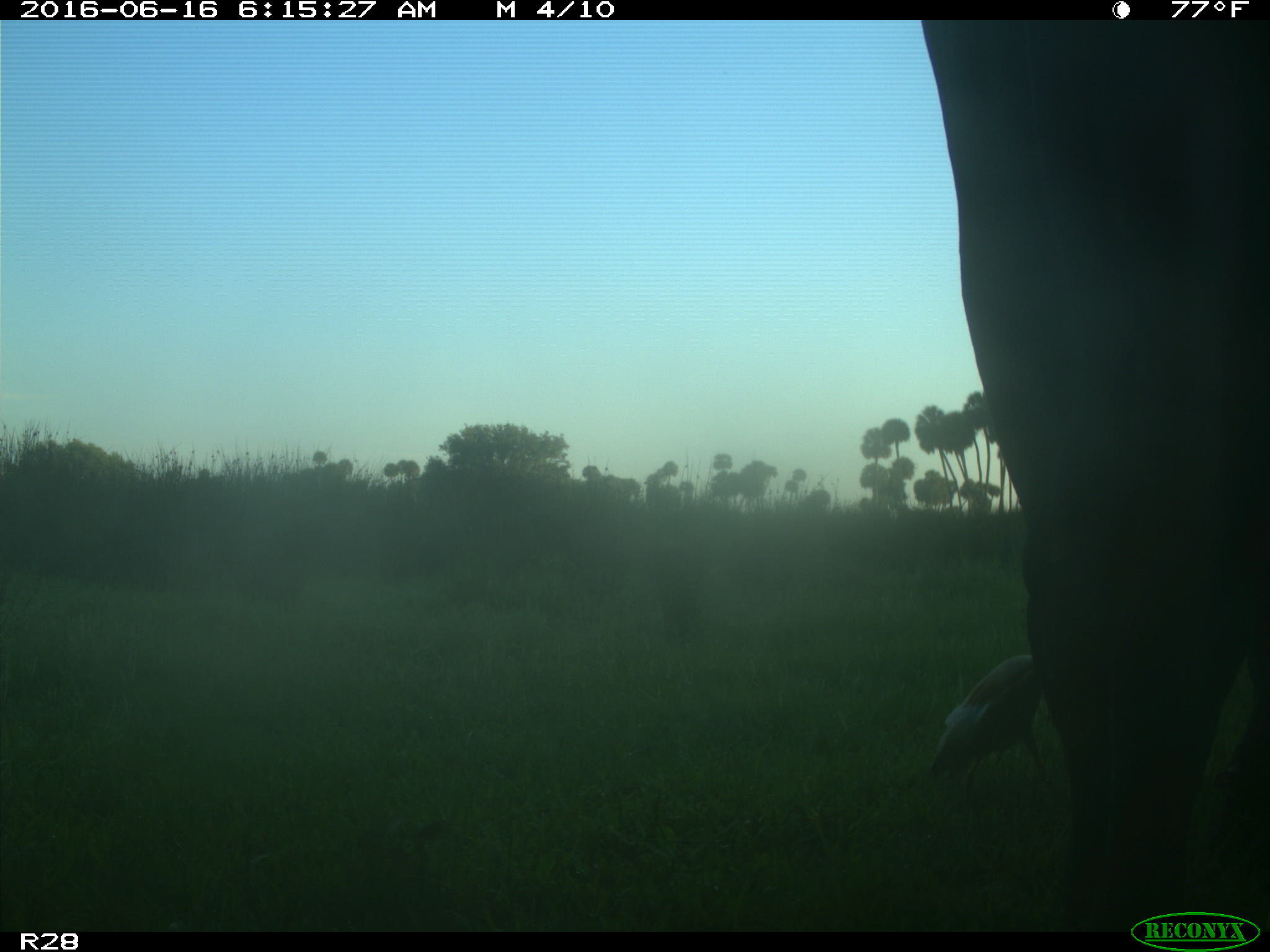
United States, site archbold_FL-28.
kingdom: Animalia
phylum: Chordata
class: Mammalia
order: Artiodactyla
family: Bovidae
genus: Bos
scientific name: Bos taurus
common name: domestic cow